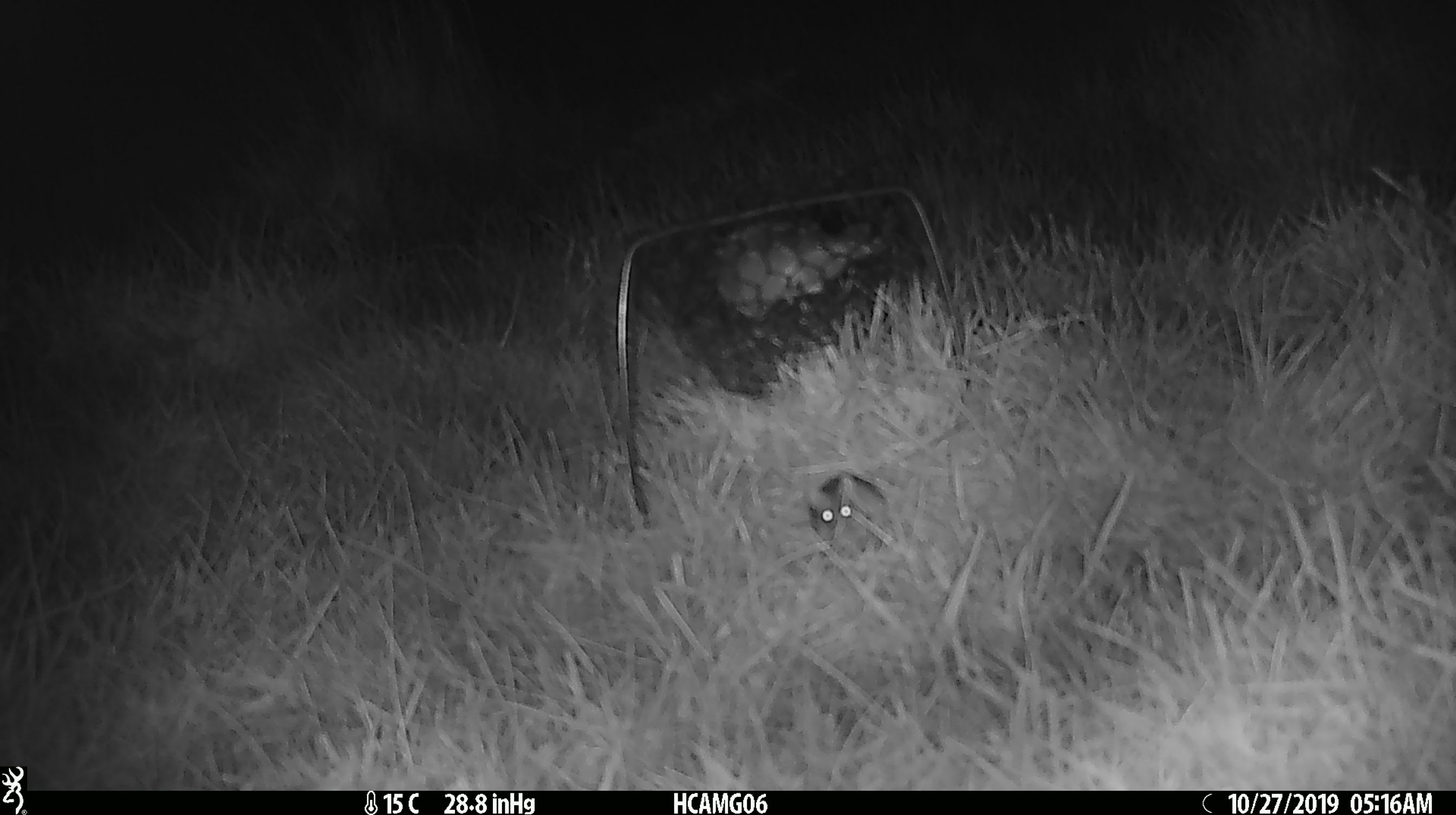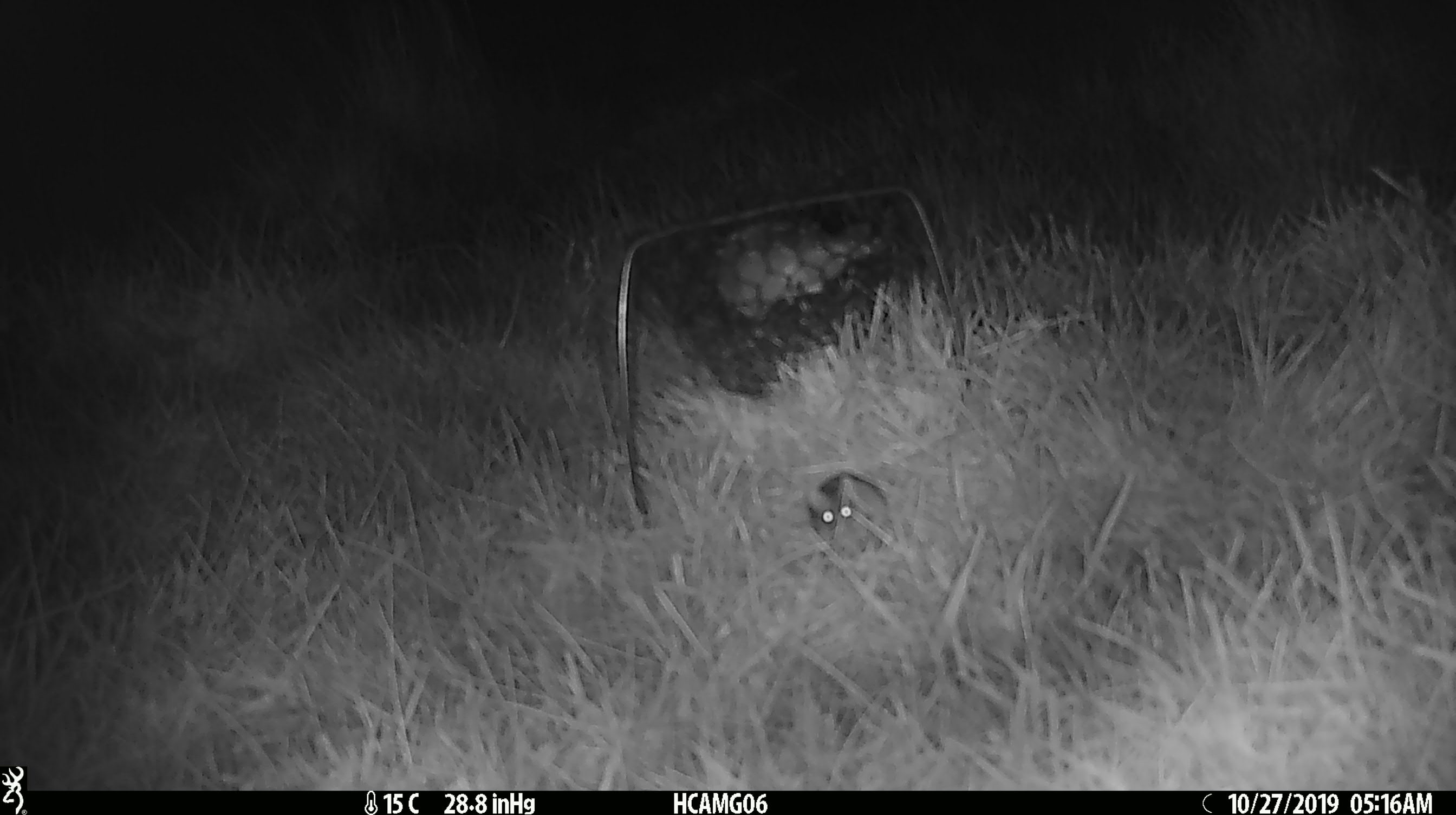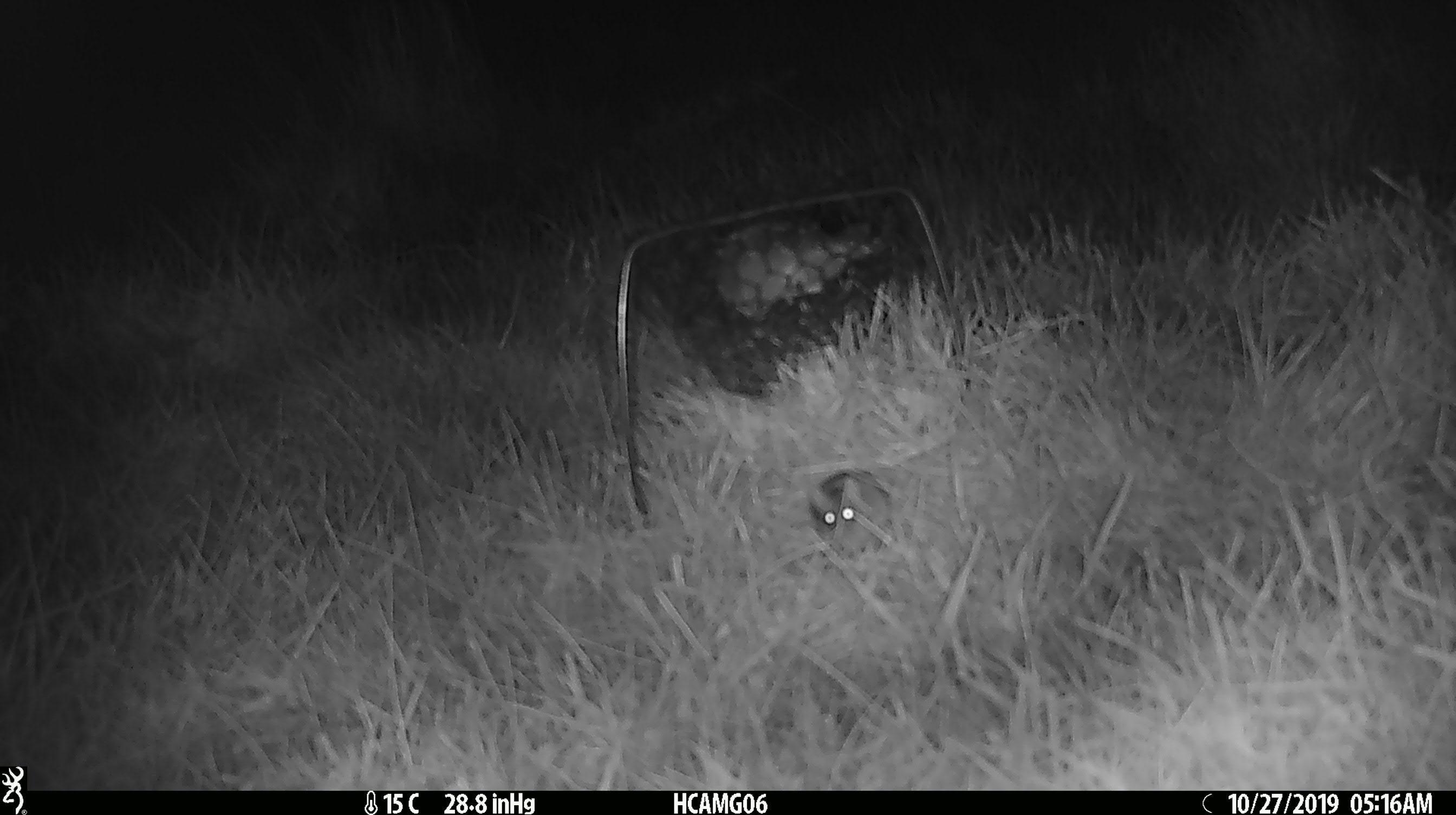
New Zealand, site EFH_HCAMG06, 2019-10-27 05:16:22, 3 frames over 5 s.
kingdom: Animalia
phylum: Chordata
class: Mammalia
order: Rodentia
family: Muridae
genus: Mus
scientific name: Mus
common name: mouse